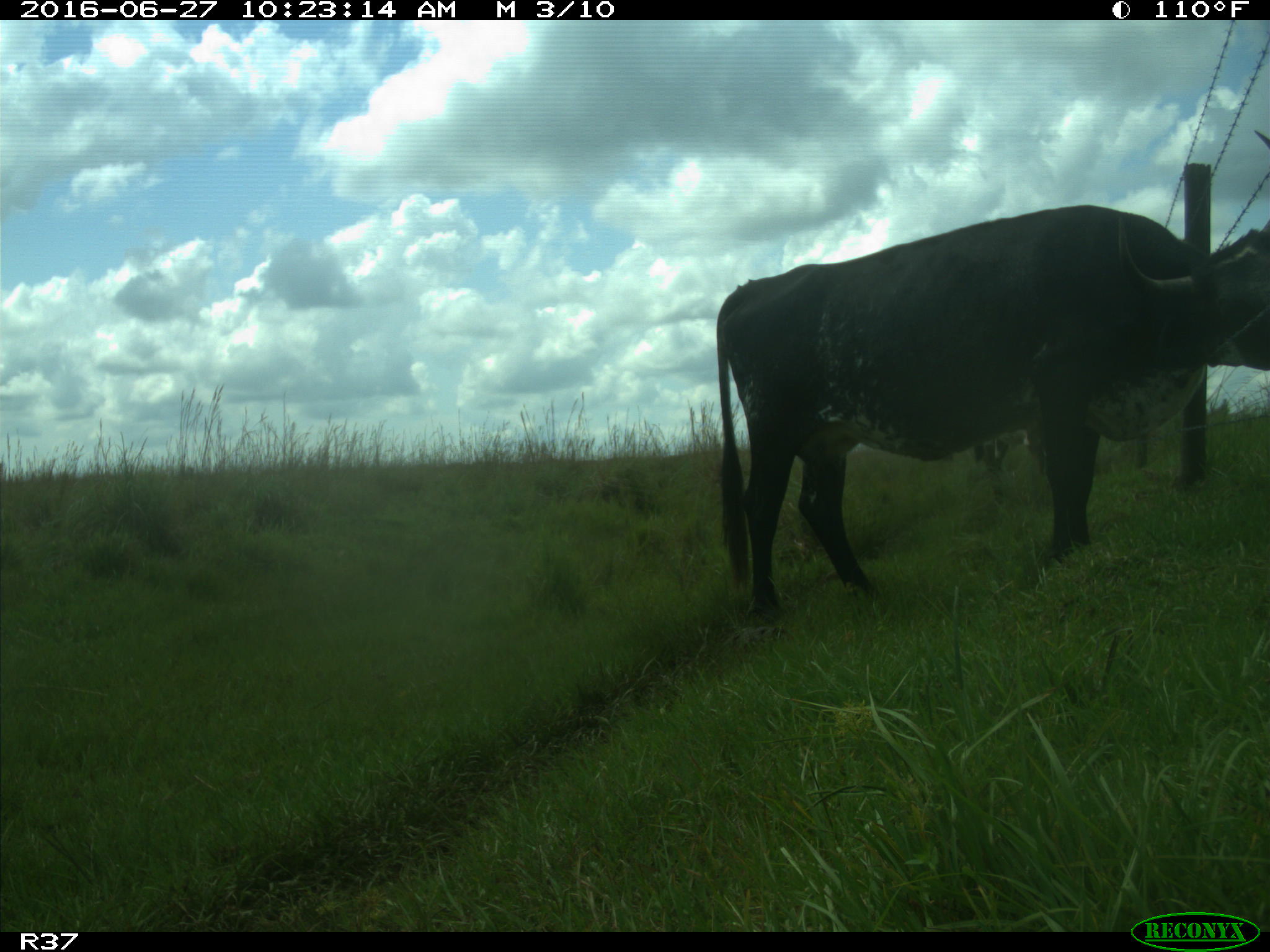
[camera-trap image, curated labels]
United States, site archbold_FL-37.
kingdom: Animalia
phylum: Chordata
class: Mammalia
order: Artiodactyla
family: Bovidae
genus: Bos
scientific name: Bos taurus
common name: domestic cow